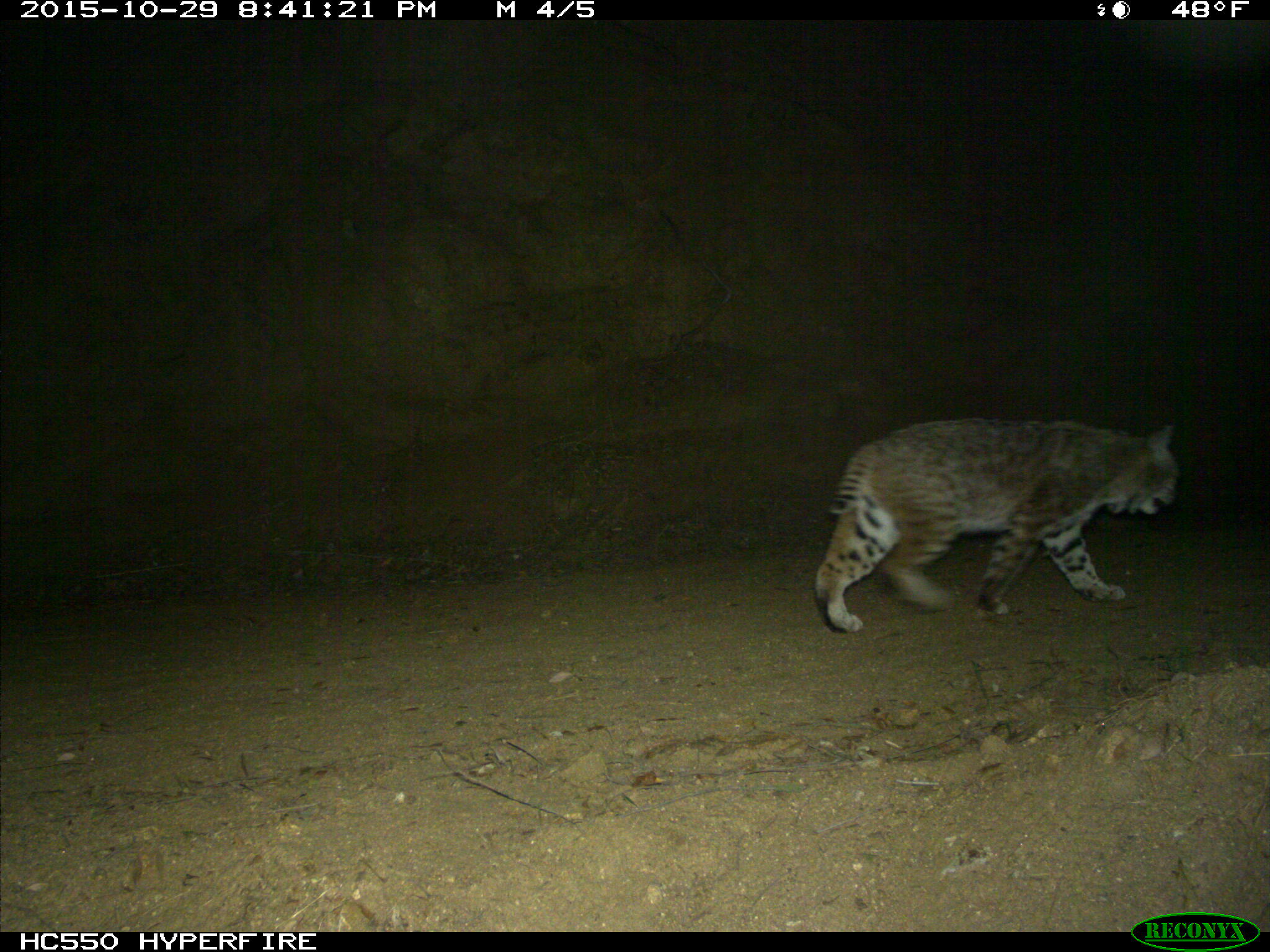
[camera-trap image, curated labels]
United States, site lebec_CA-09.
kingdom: Animalia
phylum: Chordata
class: Mammalia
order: Carnivora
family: Felidae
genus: Lynx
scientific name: Lynx rufus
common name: bobcat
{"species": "Lynx rufus (bobcat)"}